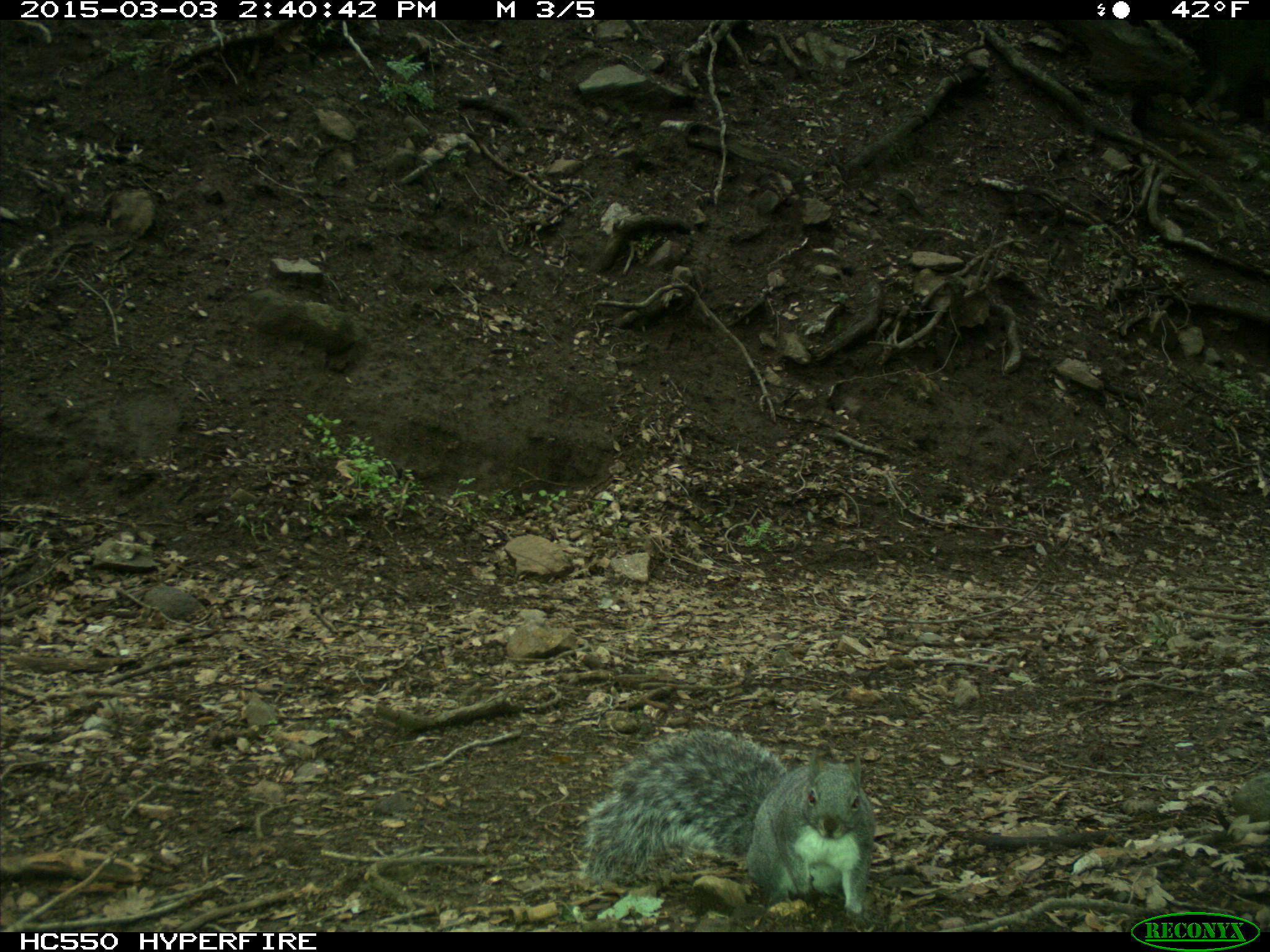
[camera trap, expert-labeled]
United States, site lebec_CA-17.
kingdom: Animalia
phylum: Chordata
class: Mammalia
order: Rodentia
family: Sciuridae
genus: Sciurus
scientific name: Sciurus carolinensis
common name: eastern gray squirrel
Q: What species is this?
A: Sciurus carolinensis (eastern gray squirrel).